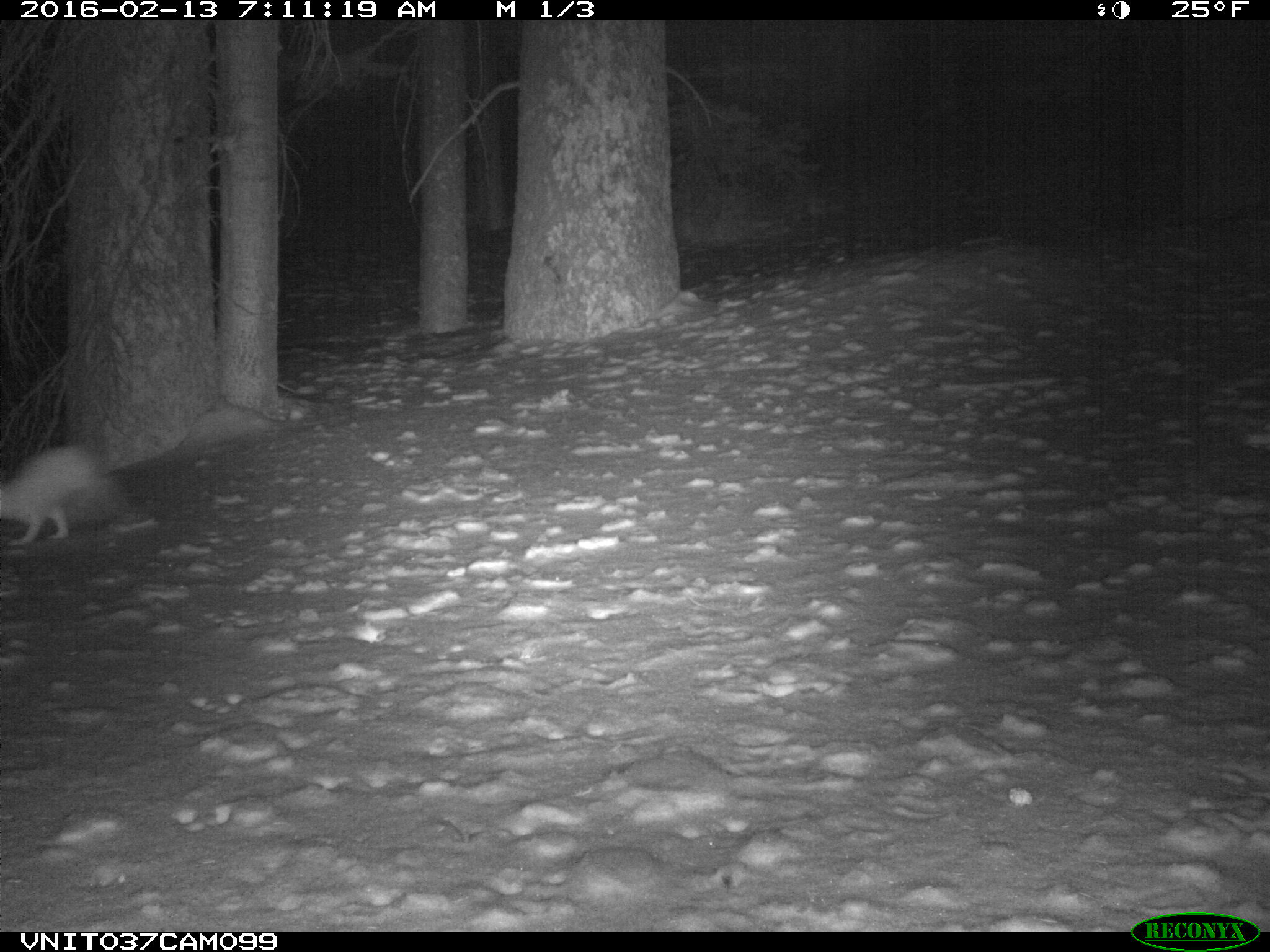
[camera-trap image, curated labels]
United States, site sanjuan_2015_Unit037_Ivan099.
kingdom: Animalia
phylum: Chordata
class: Mammalia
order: Lagomorpha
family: Leporidae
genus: Lepus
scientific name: Lepus americanus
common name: snowshoe hare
Lepus americanus (snowshoe hare).